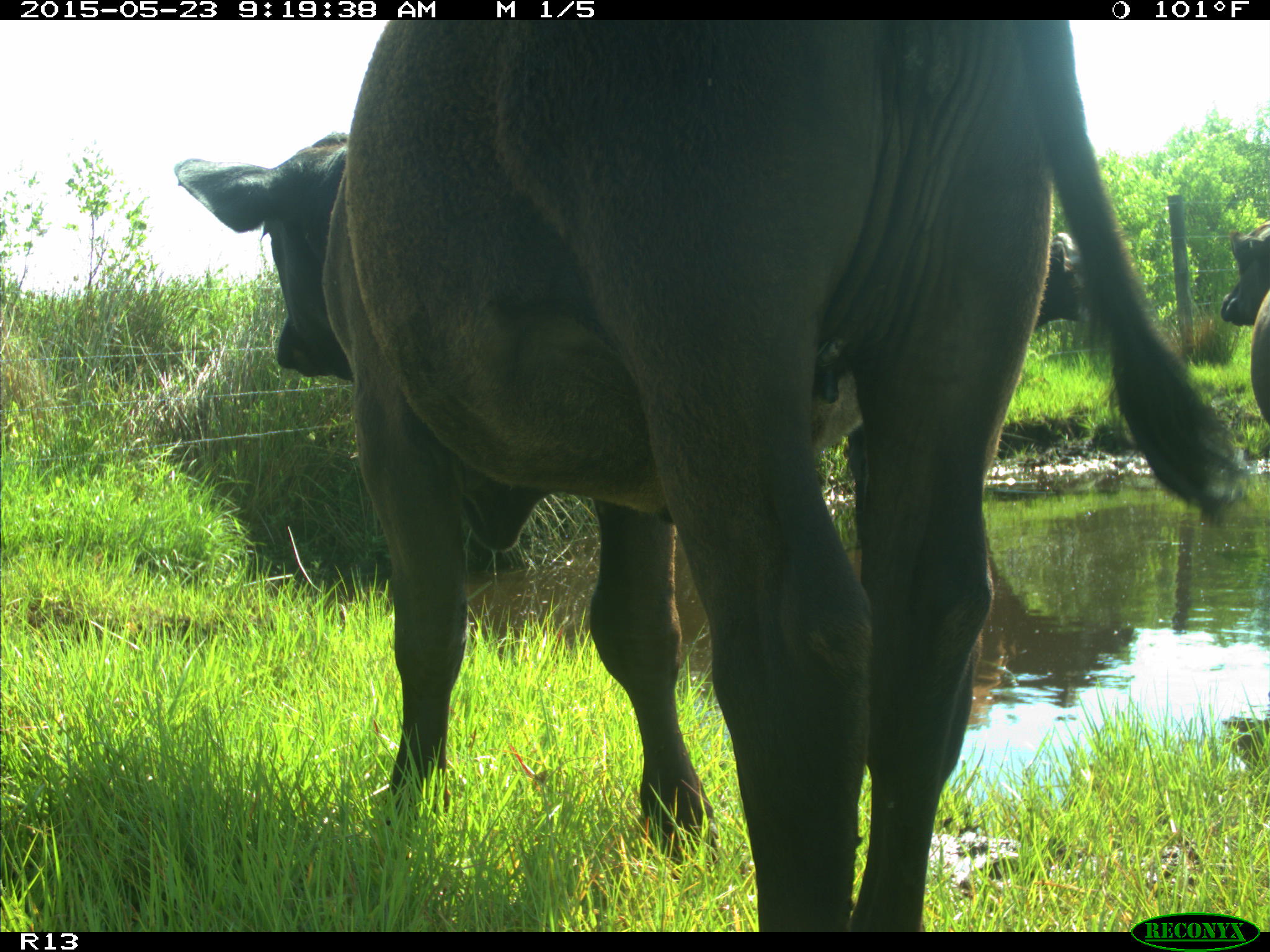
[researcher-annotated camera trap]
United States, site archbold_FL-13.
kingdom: Animalia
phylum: Chordata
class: Mammalia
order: Artiodactyla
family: Bovidae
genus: Bos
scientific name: Bos taurus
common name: domestic cow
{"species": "Bos taurus (domestic cow)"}